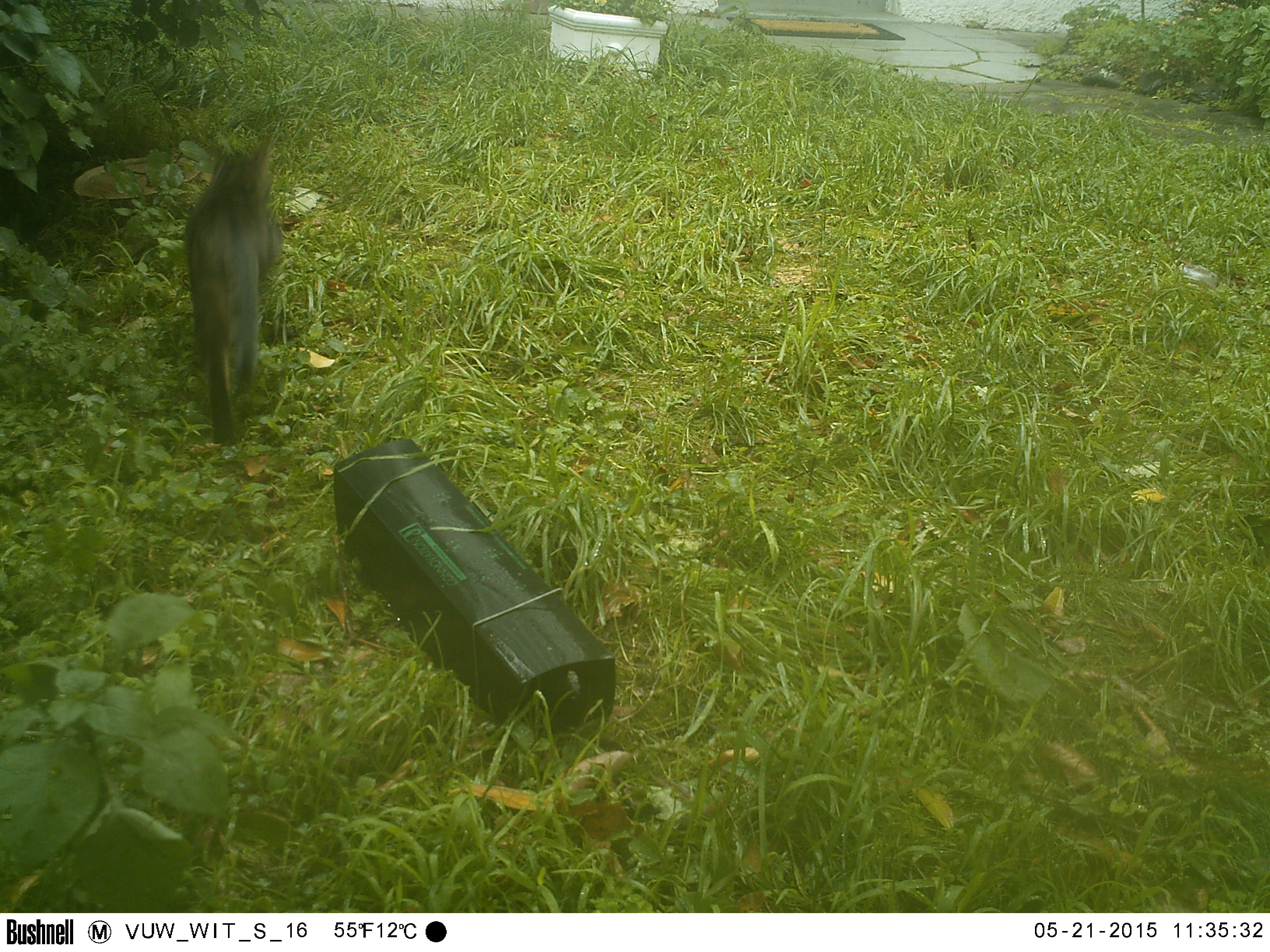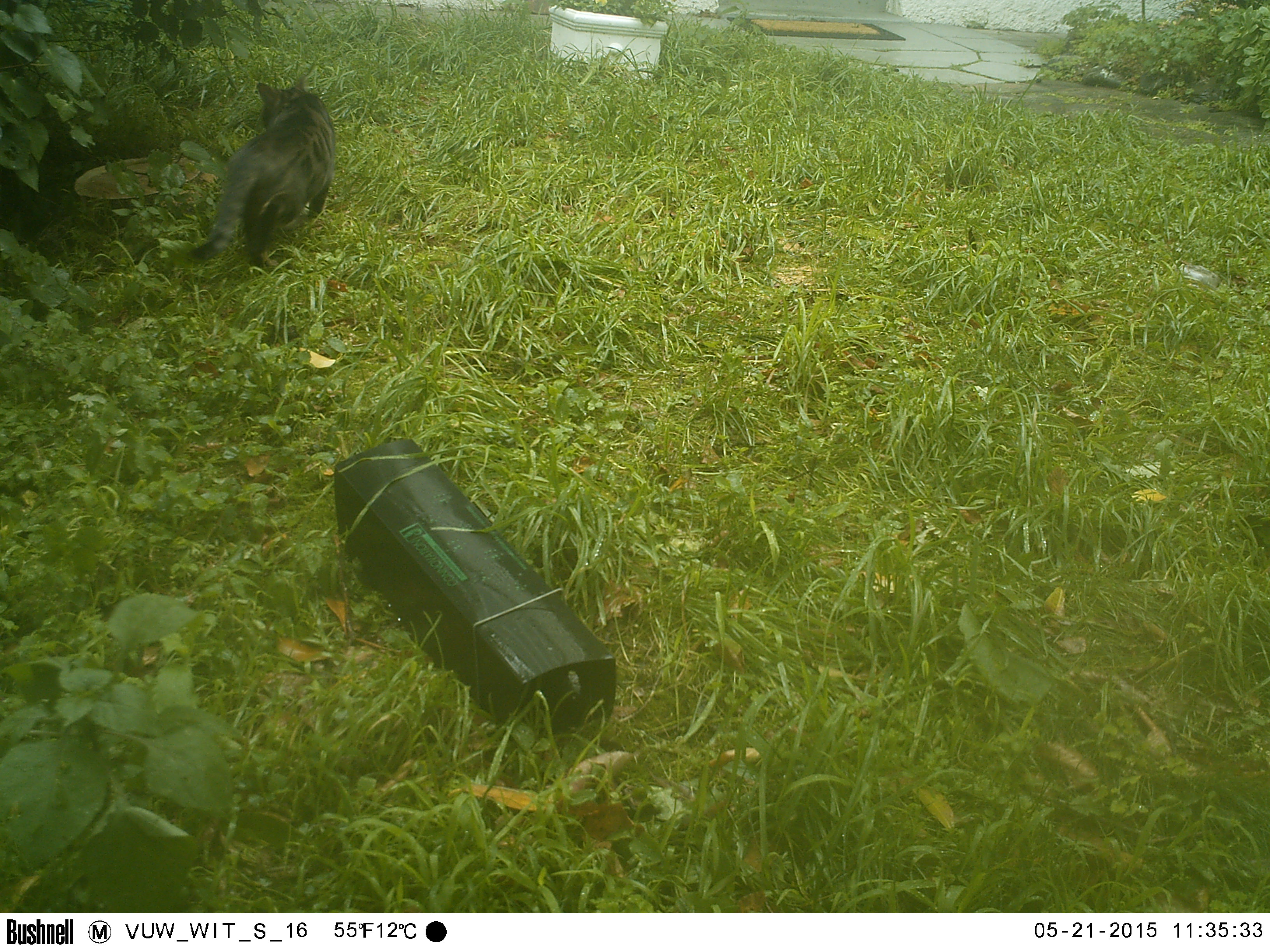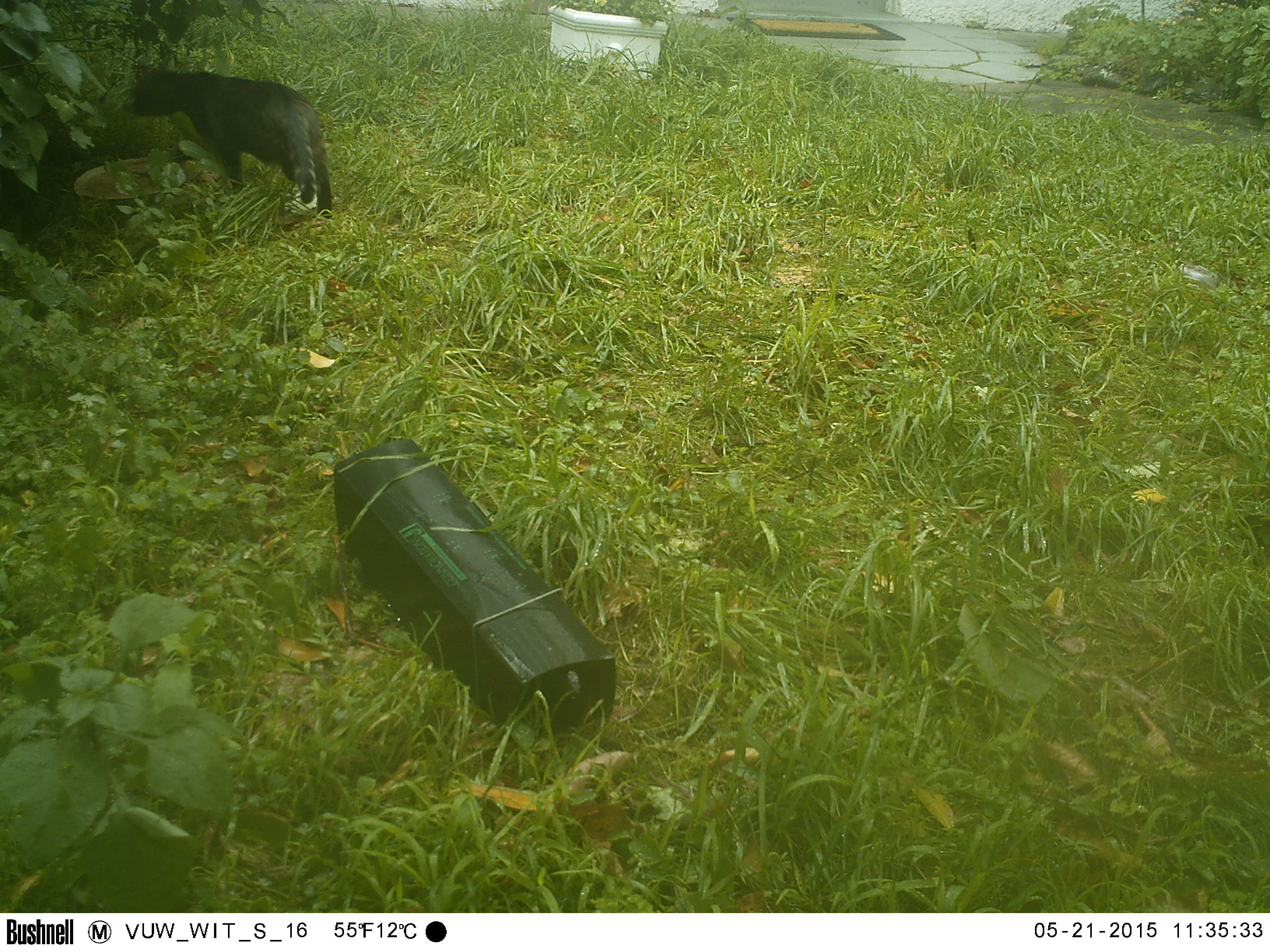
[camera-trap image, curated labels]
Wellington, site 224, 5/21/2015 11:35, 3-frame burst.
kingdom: Animalia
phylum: Chordata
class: Mammalia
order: Carnivora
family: Felidae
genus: Felis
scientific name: Felis catus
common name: cat